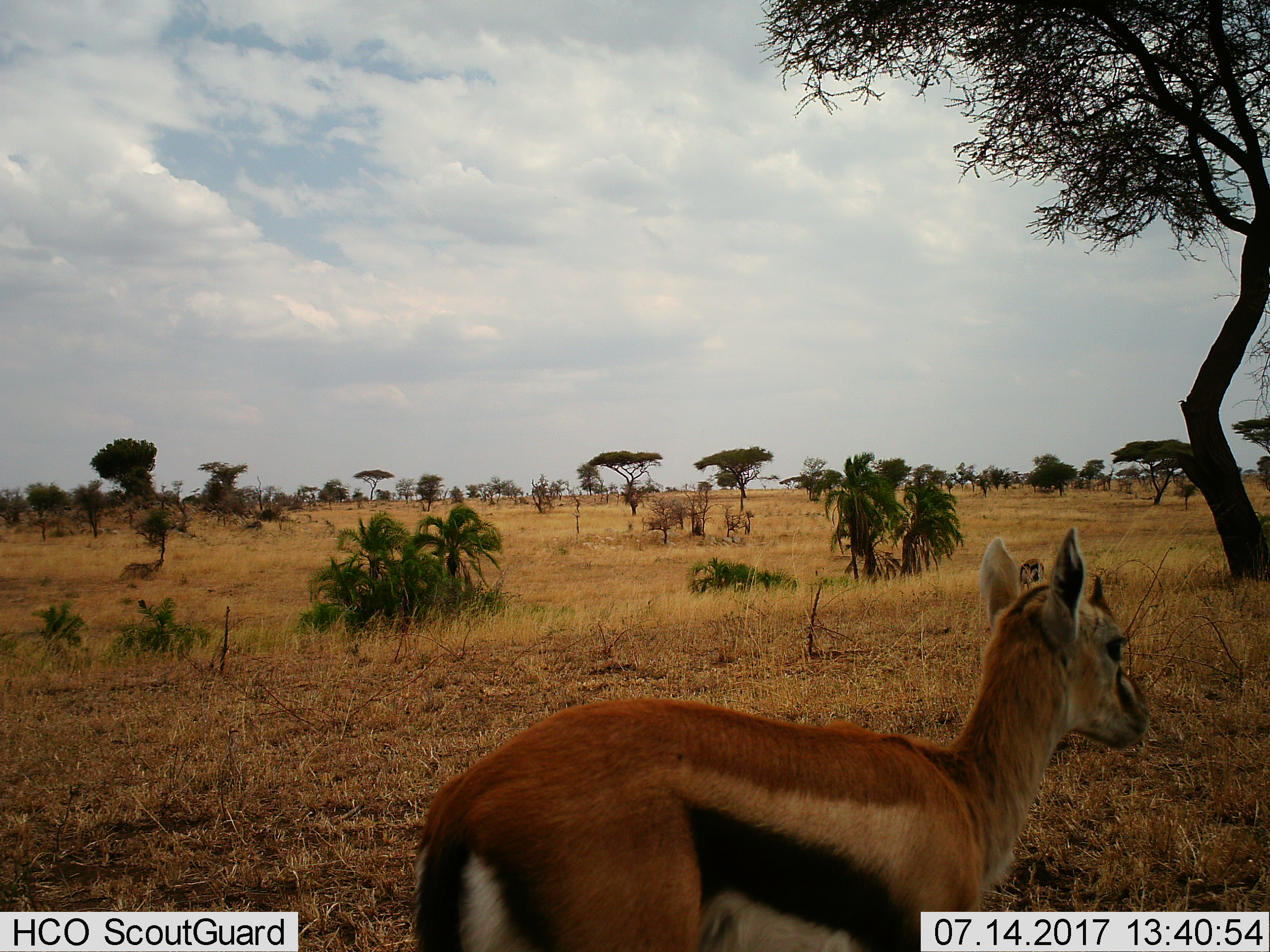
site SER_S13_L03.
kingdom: Animalia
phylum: Chordata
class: Mammalia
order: Artiodactyla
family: Bovidae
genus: Eudorcas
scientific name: Eudorcas thomsonii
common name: thomson's gazelle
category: gazellethomsons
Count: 1.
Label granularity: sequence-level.